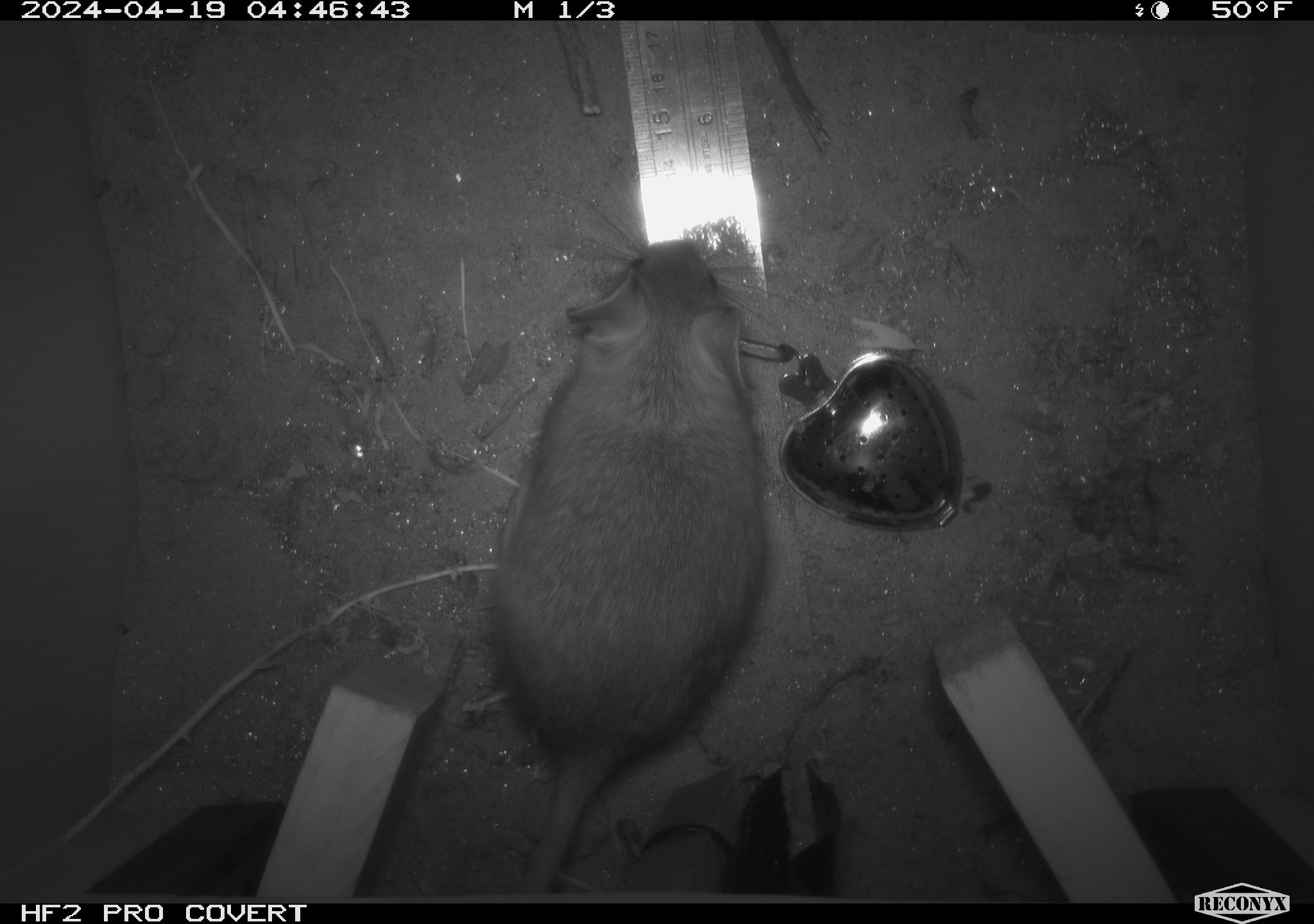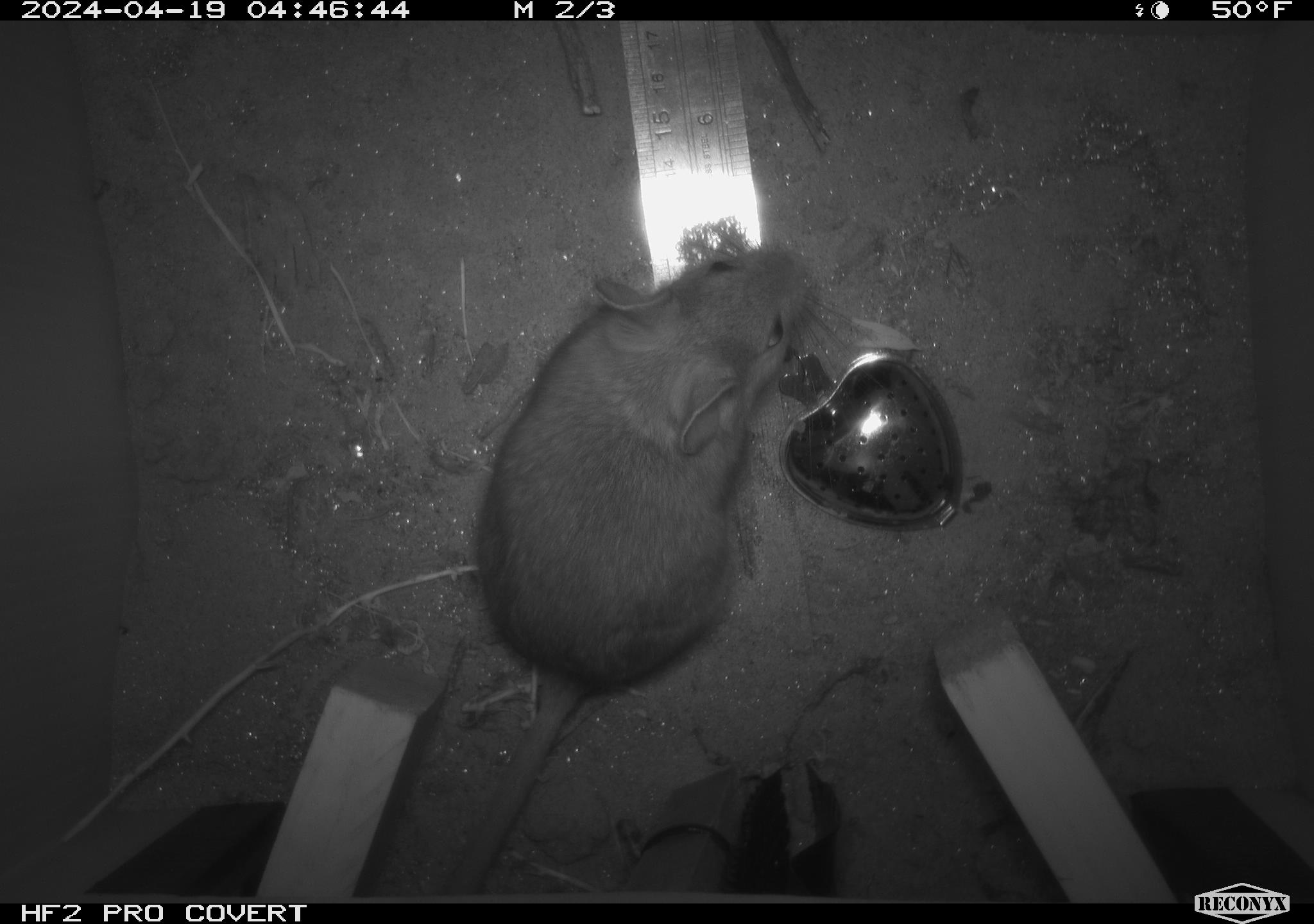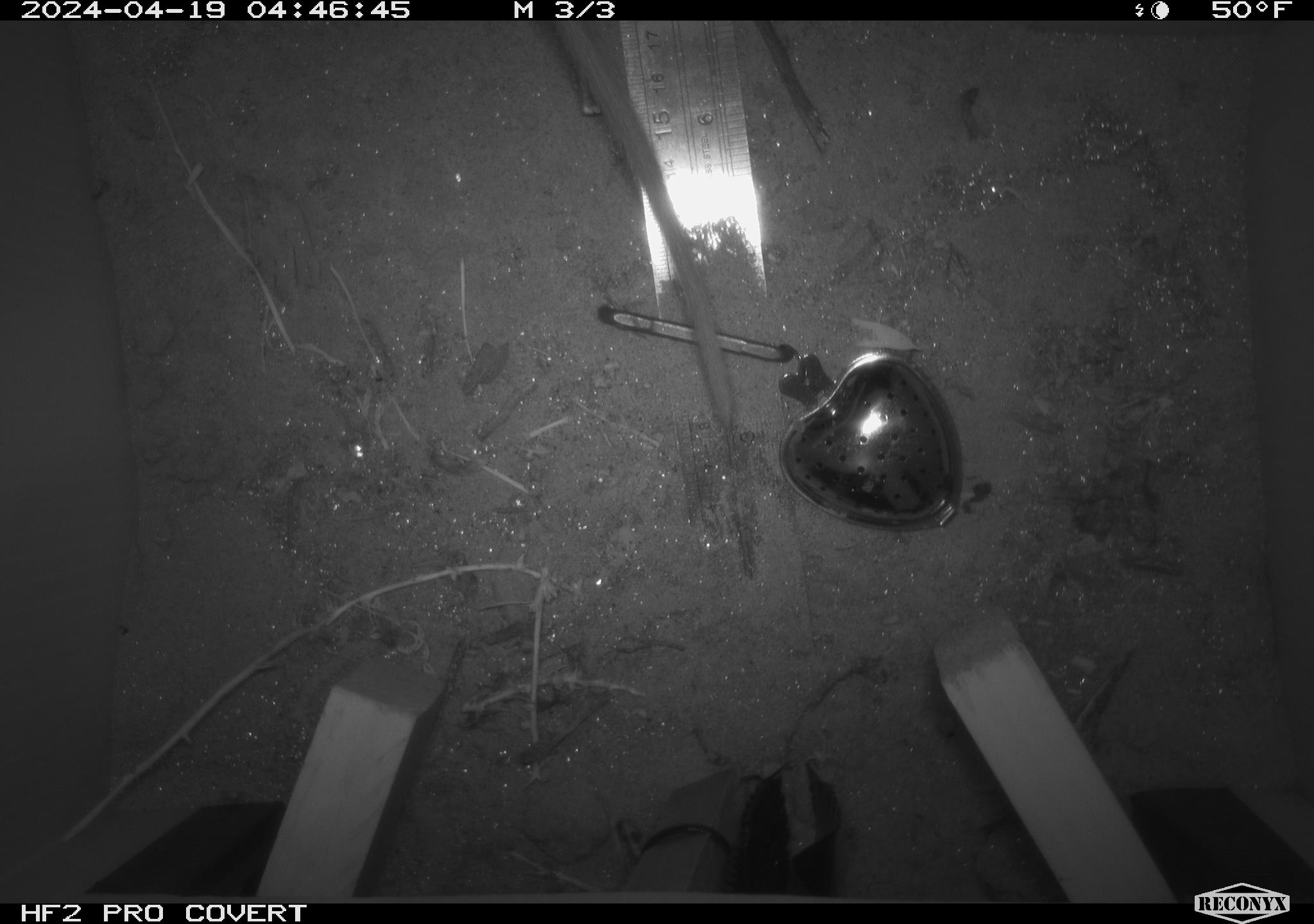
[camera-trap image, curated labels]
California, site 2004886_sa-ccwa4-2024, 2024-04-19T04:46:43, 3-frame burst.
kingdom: Animalia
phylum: Chordata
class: Mammalia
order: Rodentia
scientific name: Rodentia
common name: woodrat or rat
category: woodrat or rat species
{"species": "woodrat or rat species (woodrat or rat) (Rodentia)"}